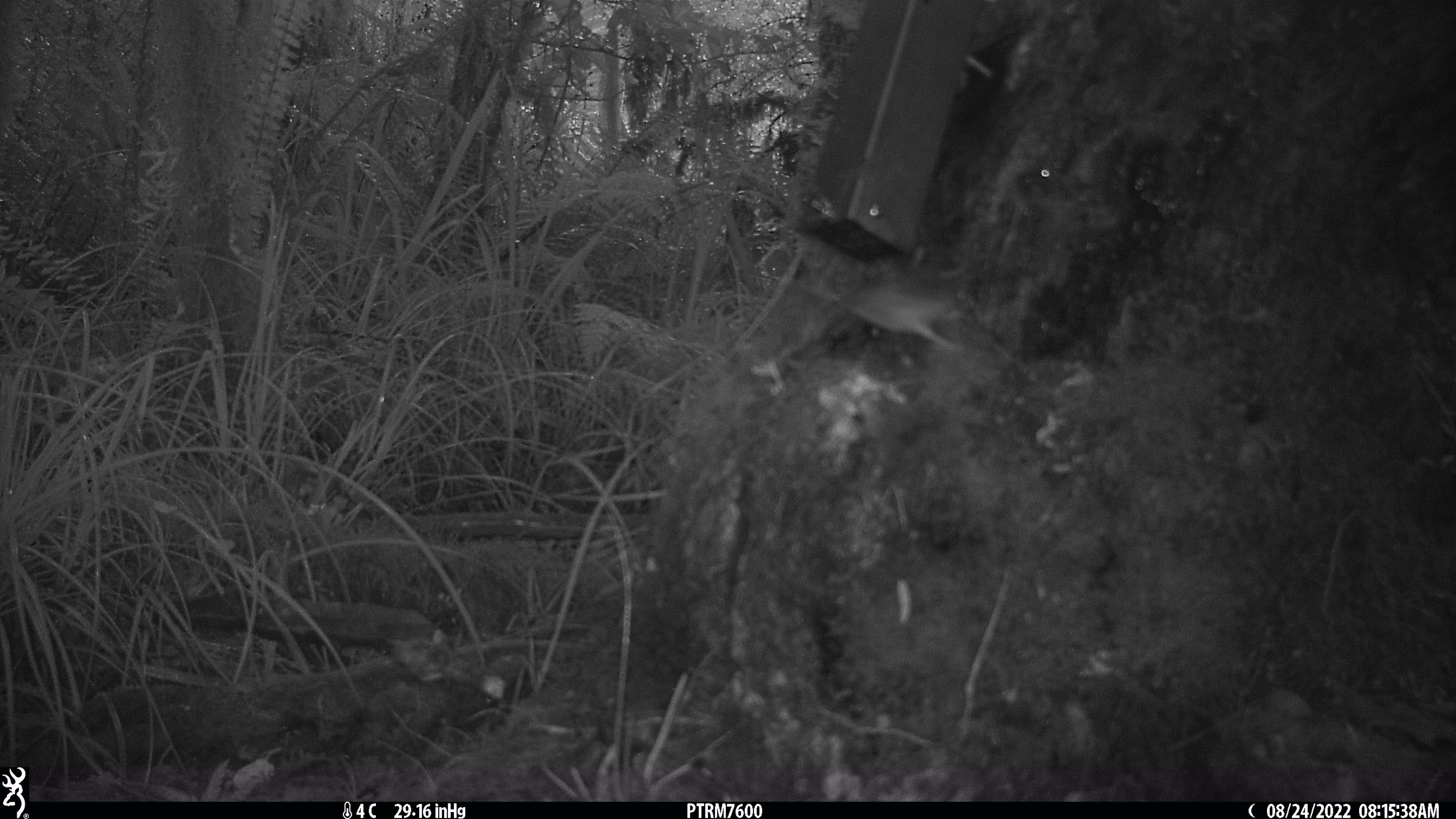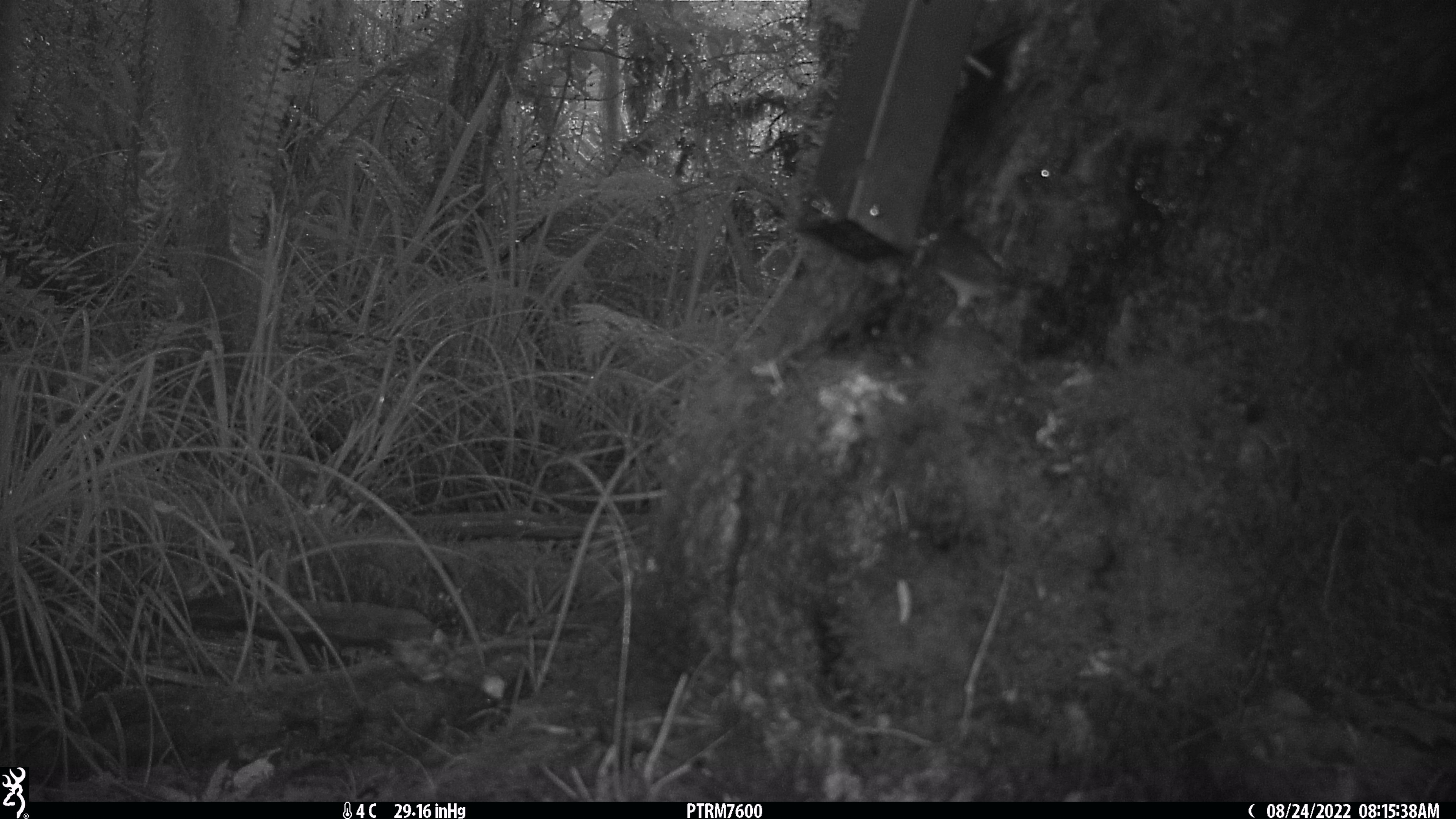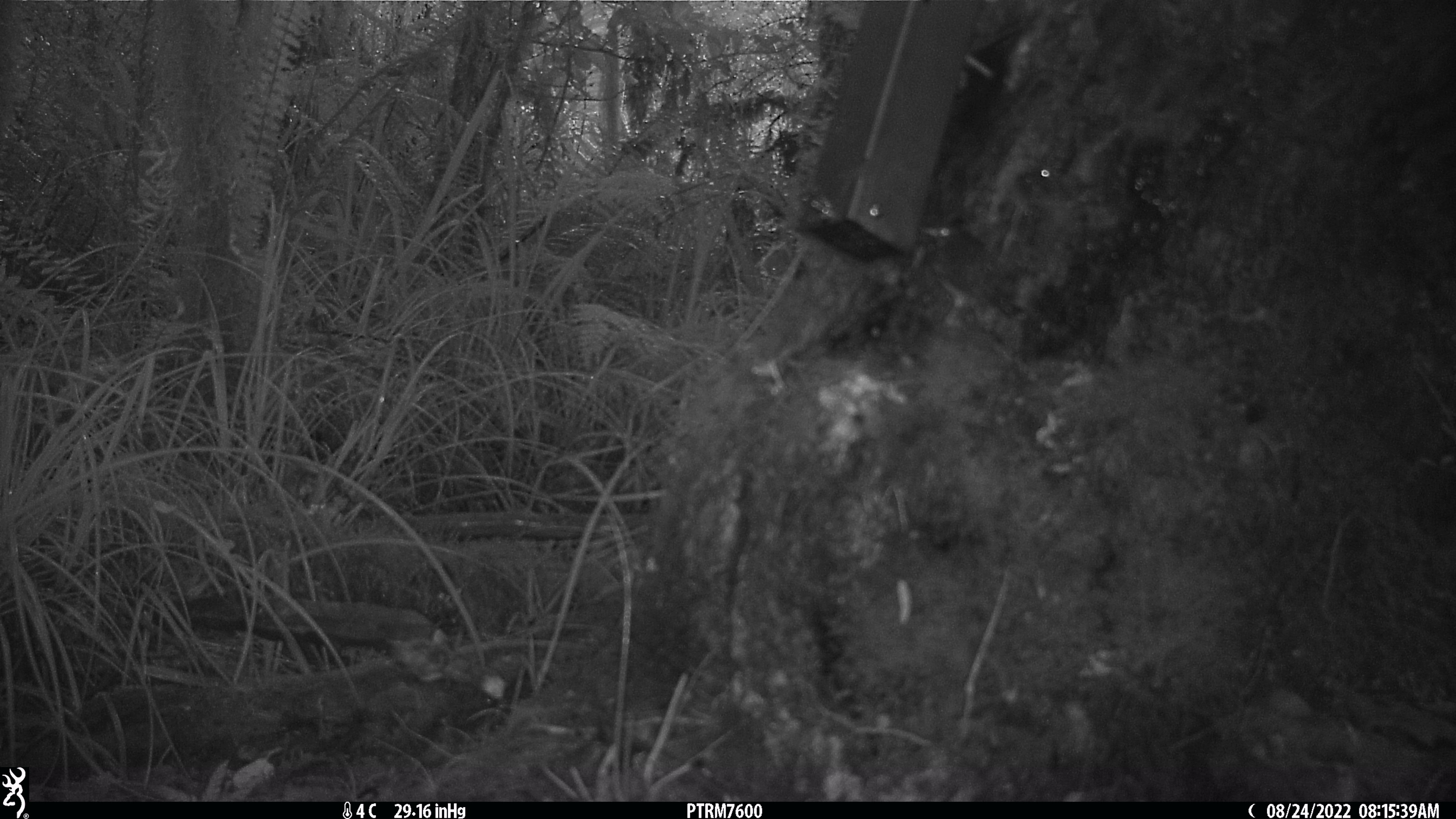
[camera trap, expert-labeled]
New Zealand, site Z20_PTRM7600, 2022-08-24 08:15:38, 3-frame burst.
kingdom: Animalia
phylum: Chordata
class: Aves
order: Passeriformes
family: Zosteropidae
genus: Zosterops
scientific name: Zosterops lateralis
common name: silvereye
Silvereye (Zosterops lateralis).